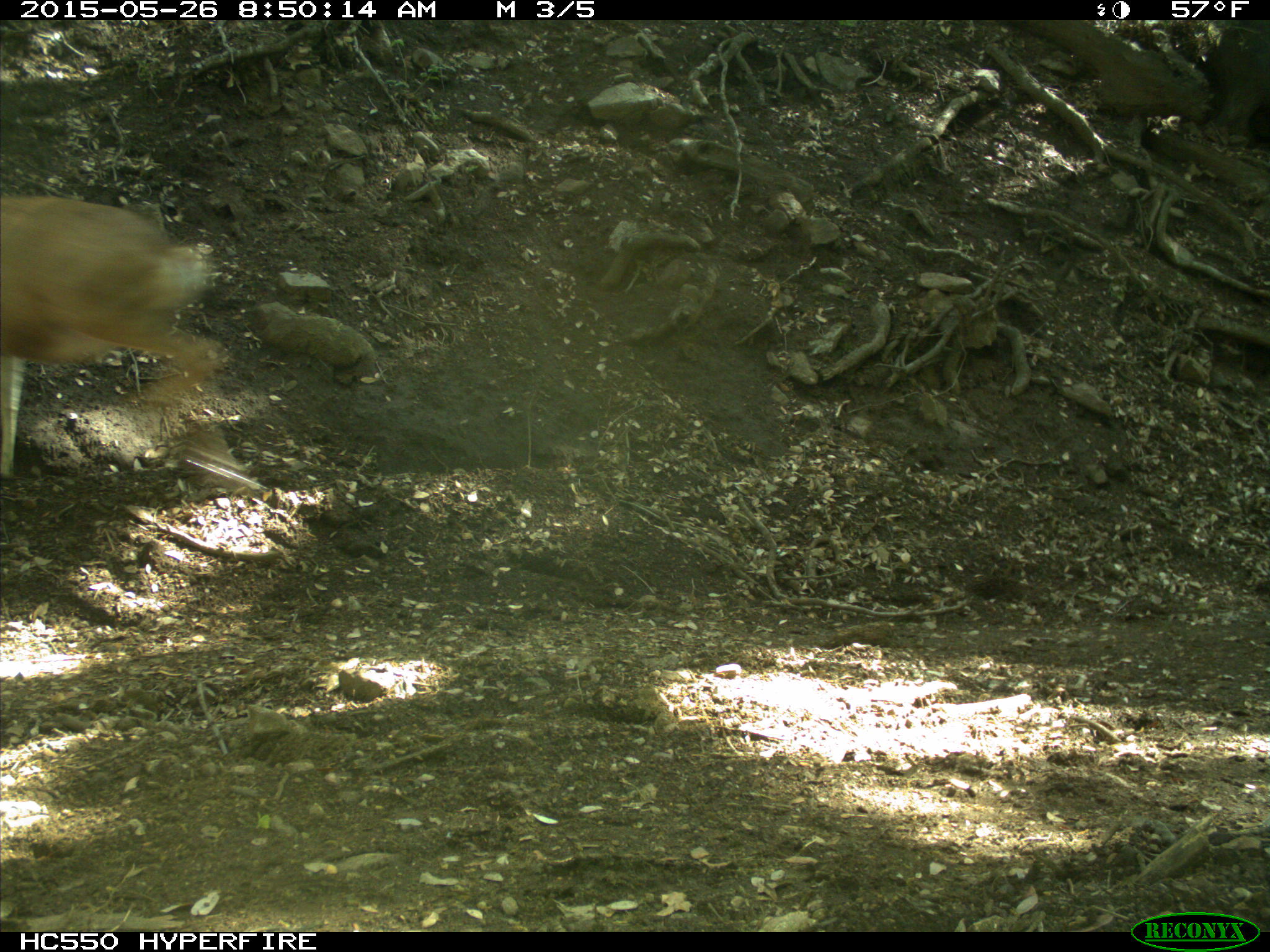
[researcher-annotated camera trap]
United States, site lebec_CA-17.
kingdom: Animalia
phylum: Chordata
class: Mammalia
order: Artiodactyla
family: Cervidae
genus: Odocoileus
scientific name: Odocoileus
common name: deer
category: unidentified deer